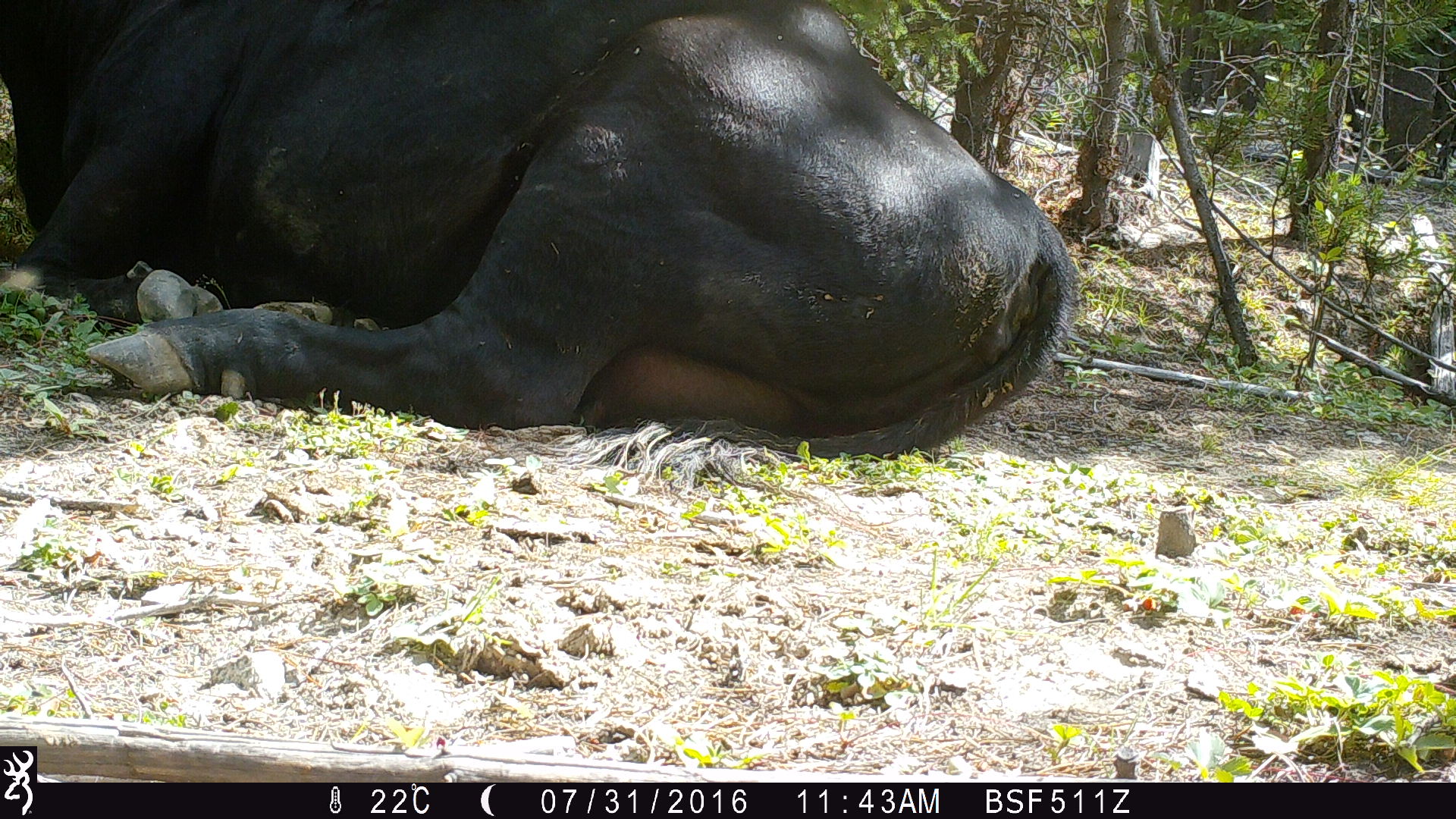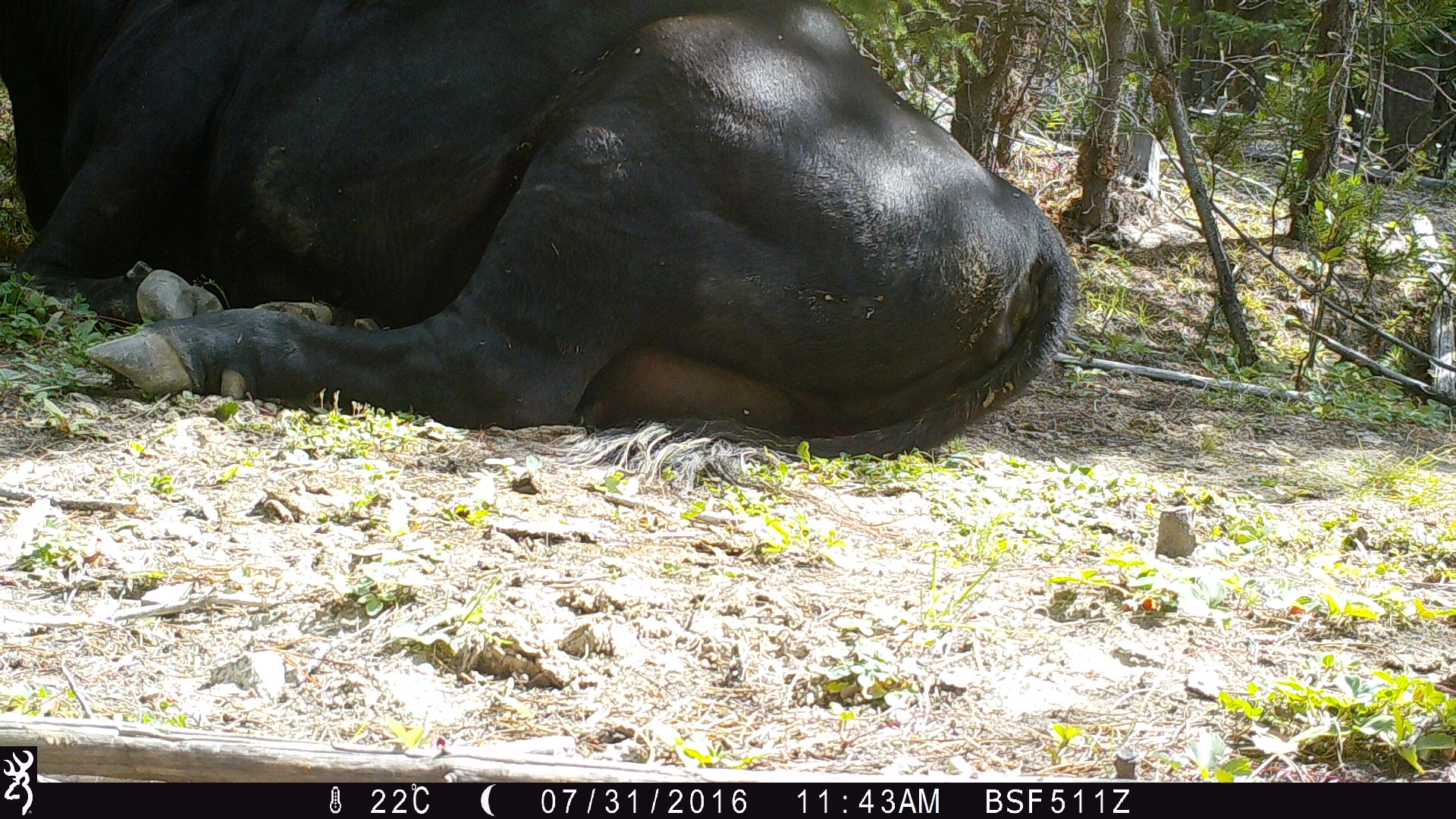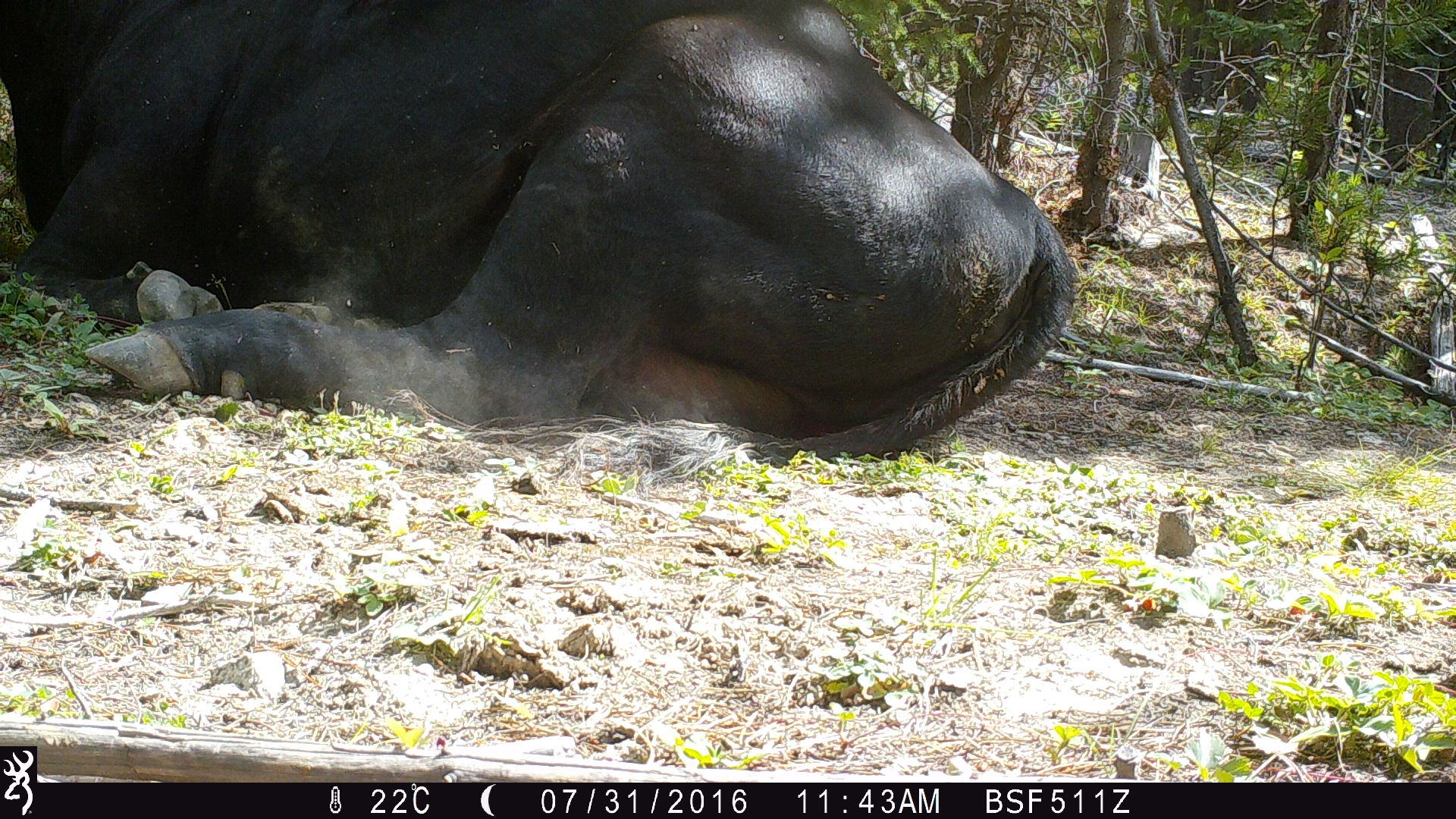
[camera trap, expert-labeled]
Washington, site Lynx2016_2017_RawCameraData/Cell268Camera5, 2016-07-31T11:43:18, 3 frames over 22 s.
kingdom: Animalia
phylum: Chordata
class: Mammalia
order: Artiodactyla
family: Bovidae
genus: Bos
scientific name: Bos taurus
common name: domestic cattle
Domestic cattle (Bos taurus). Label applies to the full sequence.